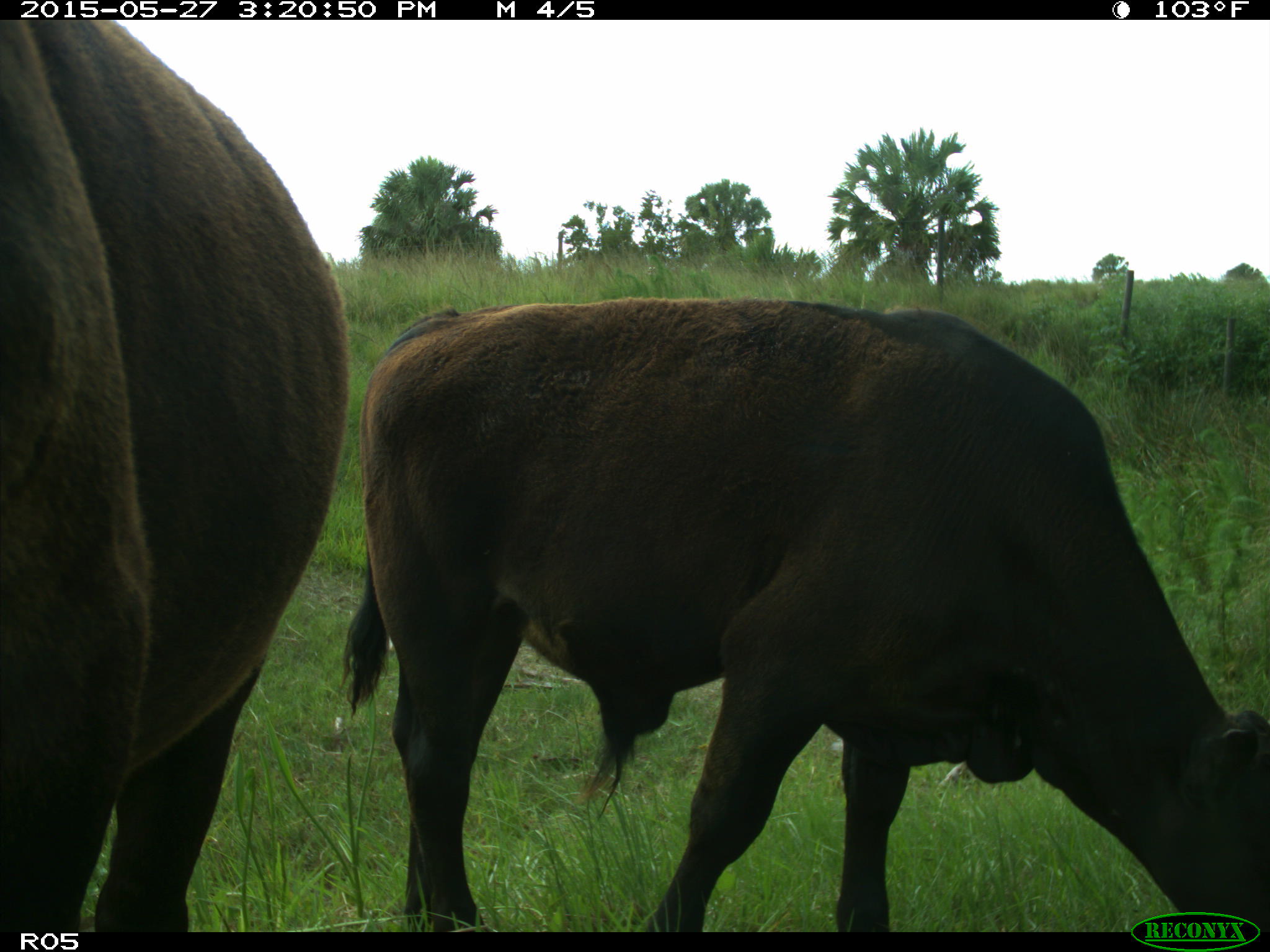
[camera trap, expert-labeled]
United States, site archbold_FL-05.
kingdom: Animalia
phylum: Chordata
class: Mammalia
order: Artiodactyla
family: Bovidae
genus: Bos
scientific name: Bos taurus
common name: domestic cow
Bos taurus (domestic cow).